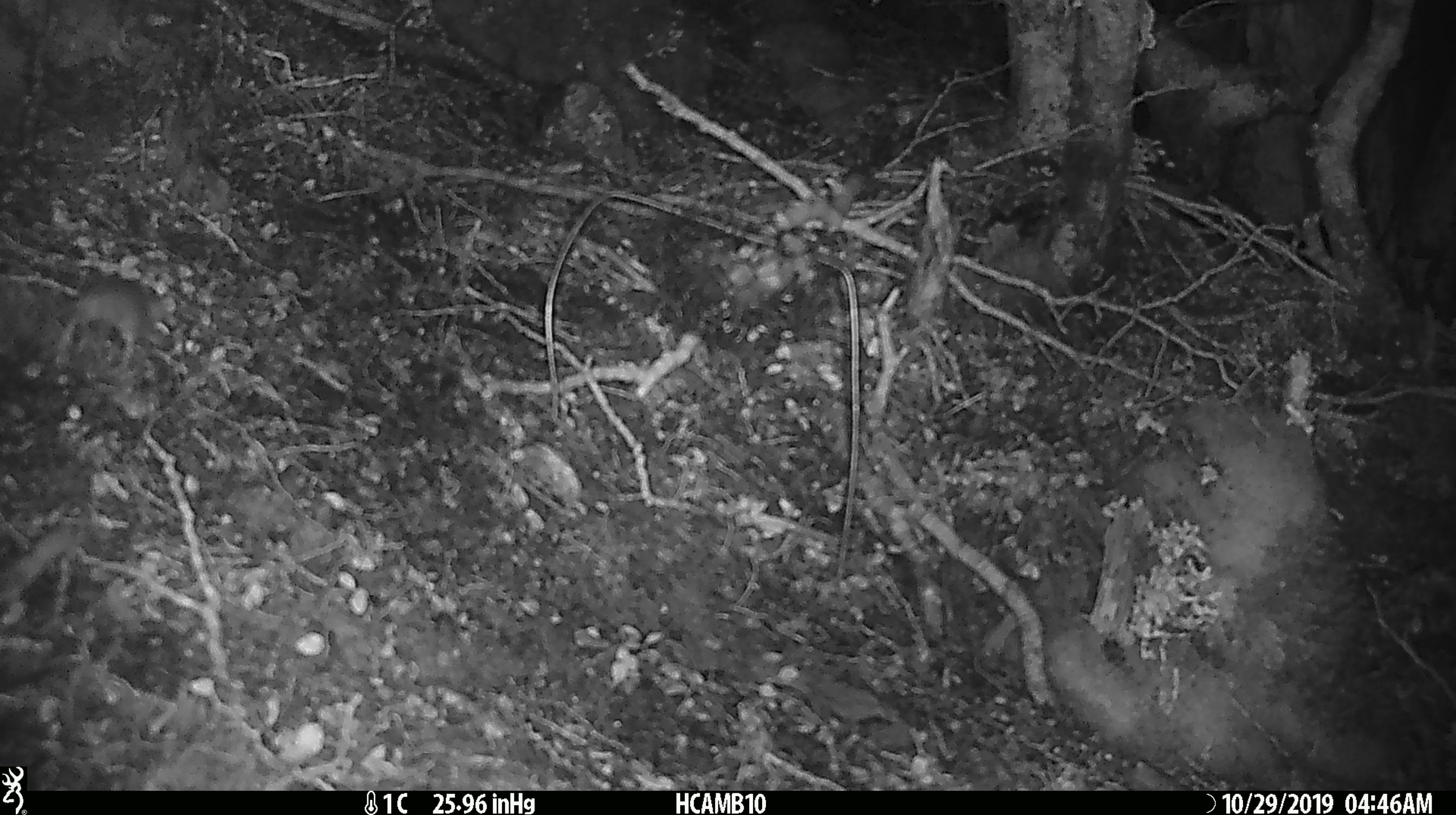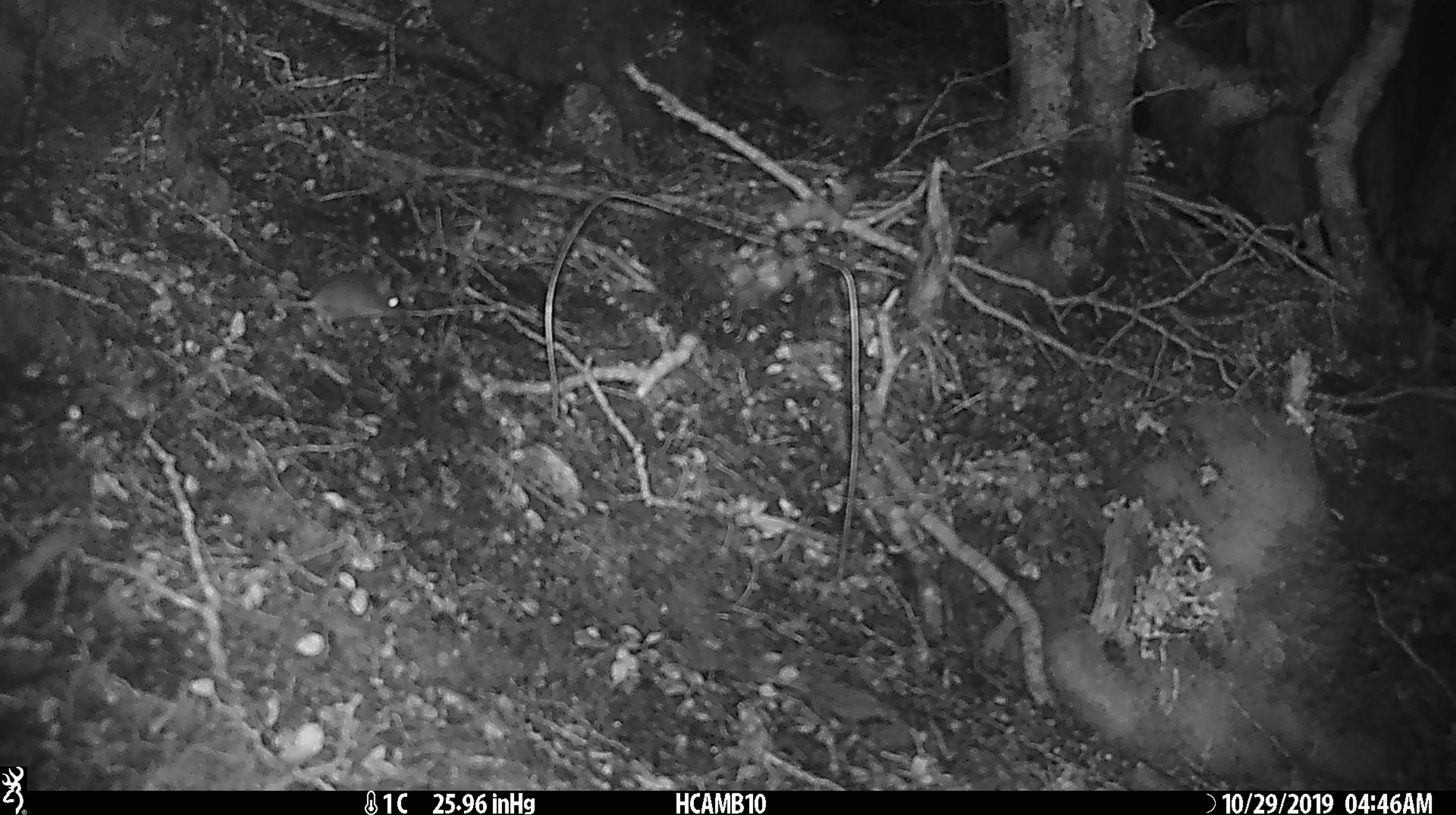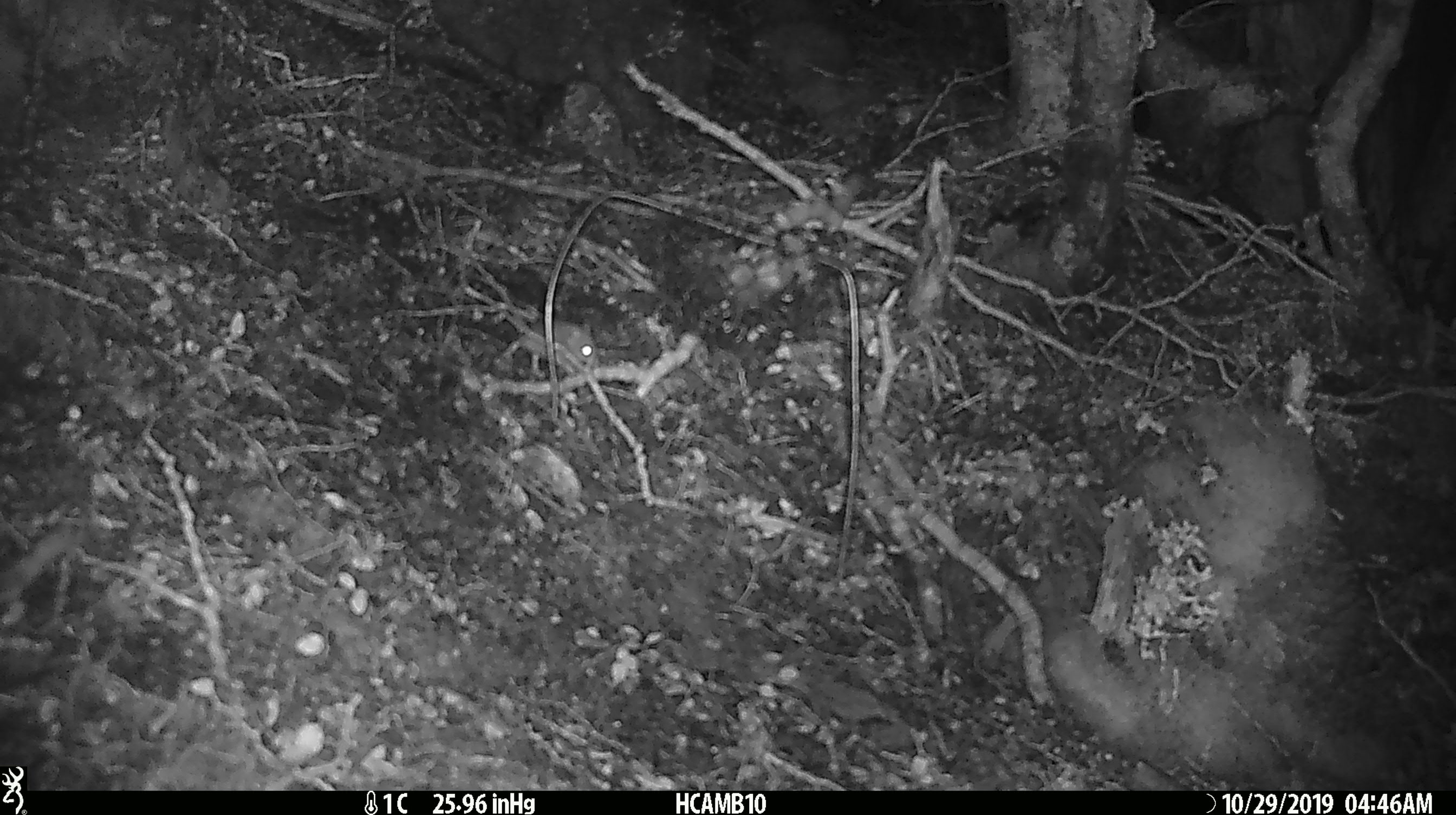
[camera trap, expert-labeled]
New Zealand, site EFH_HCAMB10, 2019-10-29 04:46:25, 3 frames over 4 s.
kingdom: Animalia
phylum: Chordata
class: Mammalia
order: Rodentia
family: Muridae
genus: Mus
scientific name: Mus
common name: mouse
Mouse (Mus).